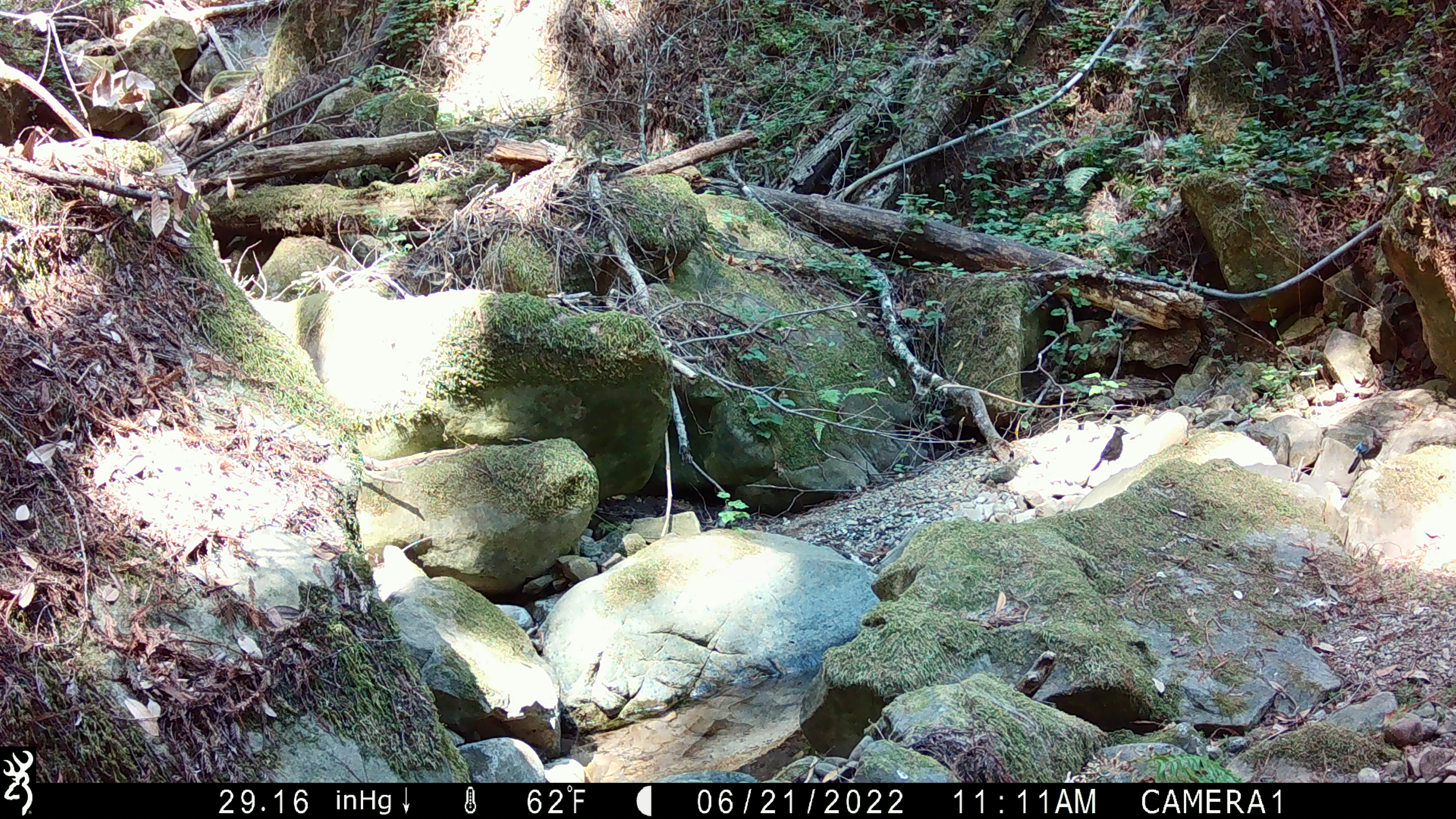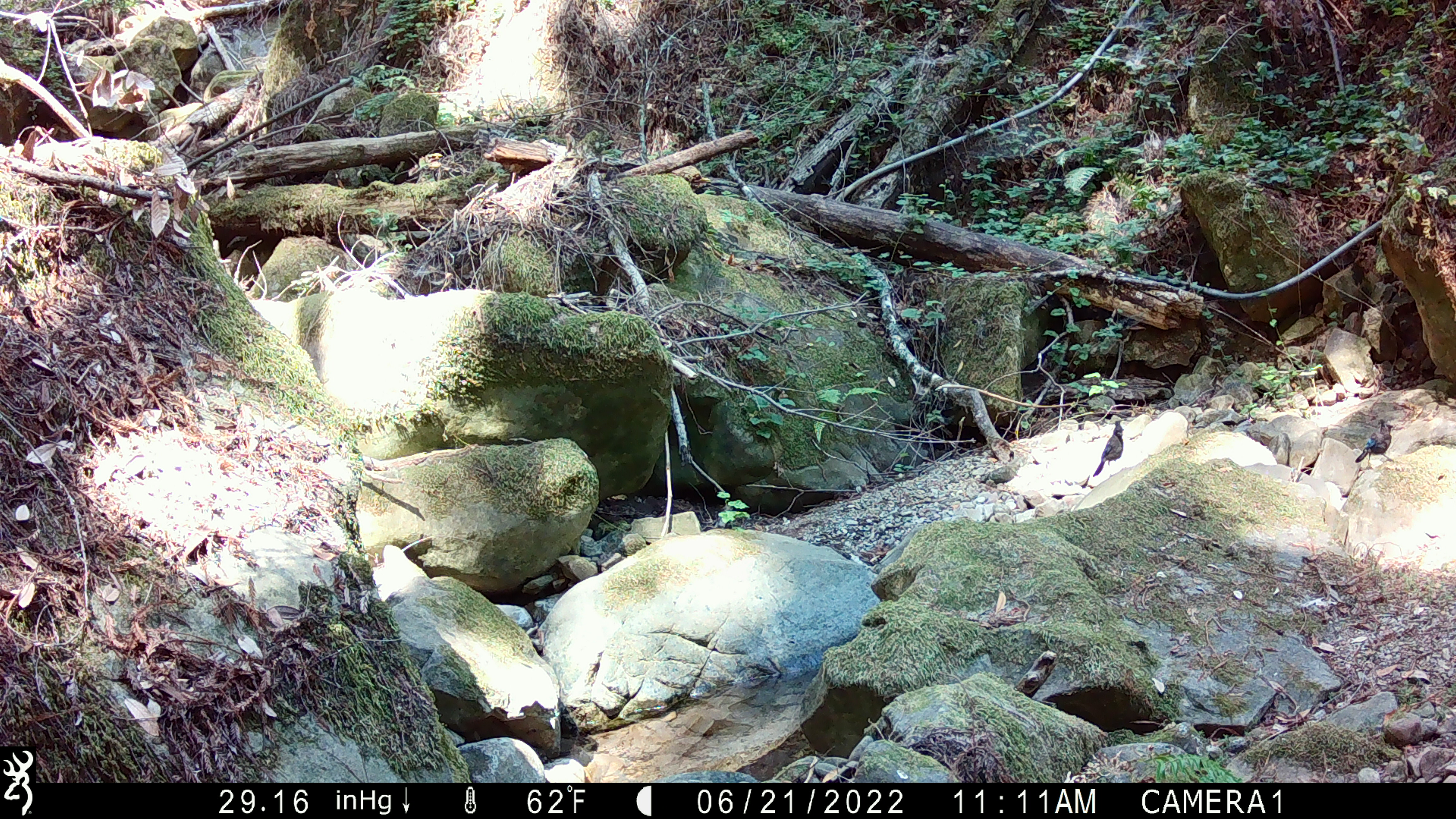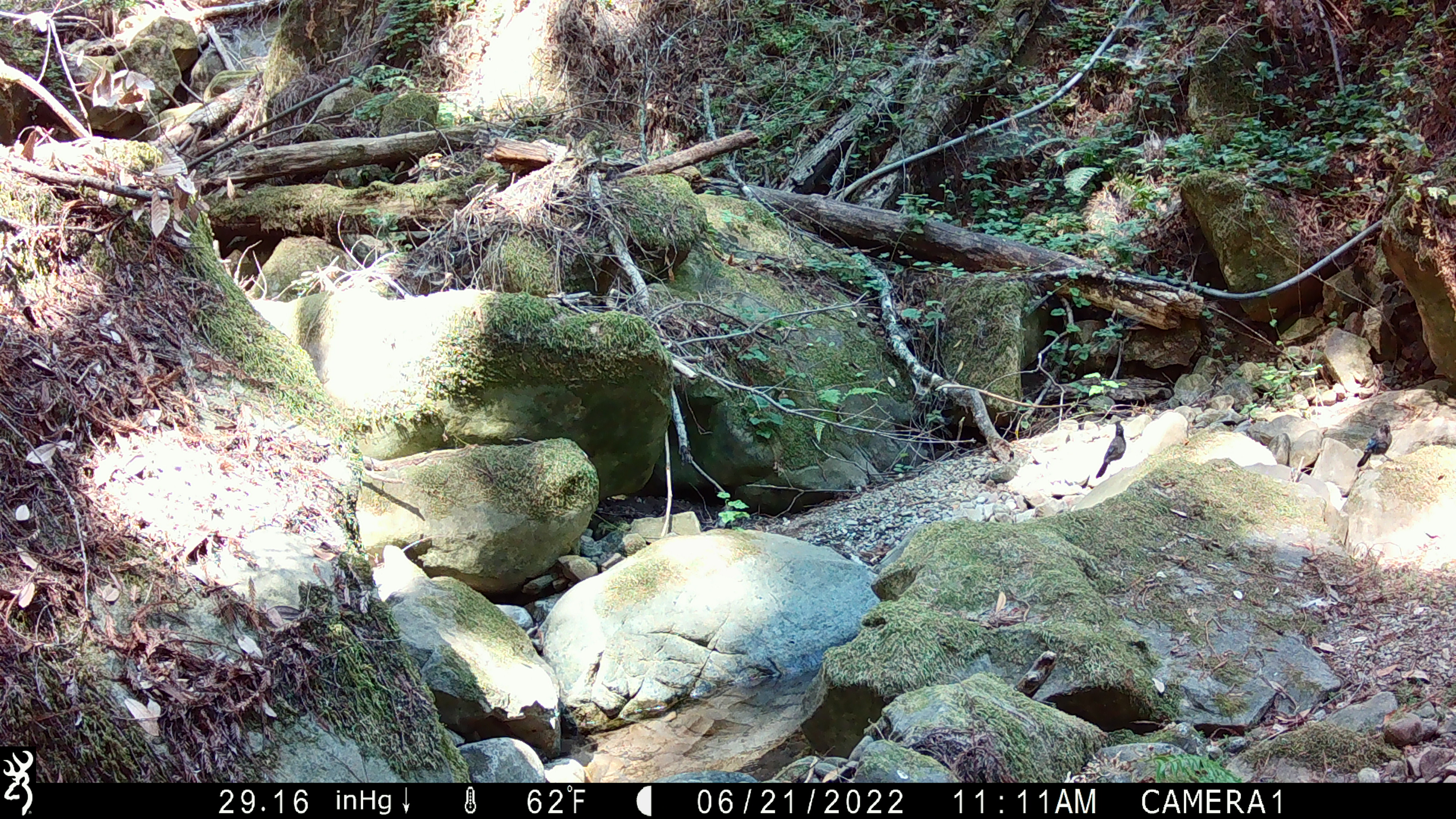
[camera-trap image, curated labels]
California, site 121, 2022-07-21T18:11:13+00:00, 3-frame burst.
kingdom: Animalia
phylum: Chordata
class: Aves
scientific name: Aves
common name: bird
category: unknown bird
Unknown bird (bird) (Aves).